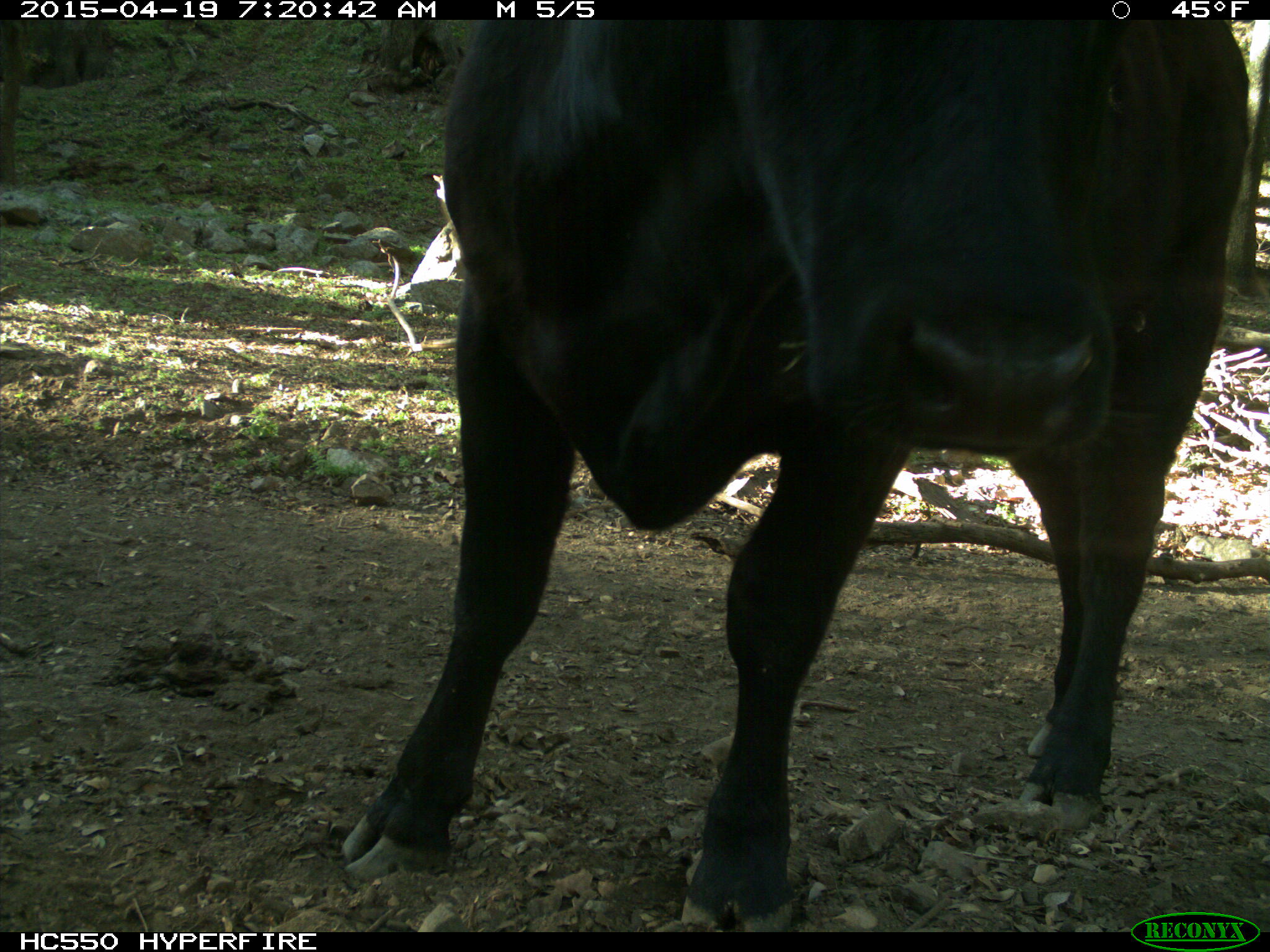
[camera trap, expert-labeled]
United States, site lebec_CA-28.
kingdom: Animalia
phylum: Chordata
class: Mammalia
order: Artiodactyla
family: Bovidae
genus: Bos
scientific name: Bos taurus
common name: domestic cow